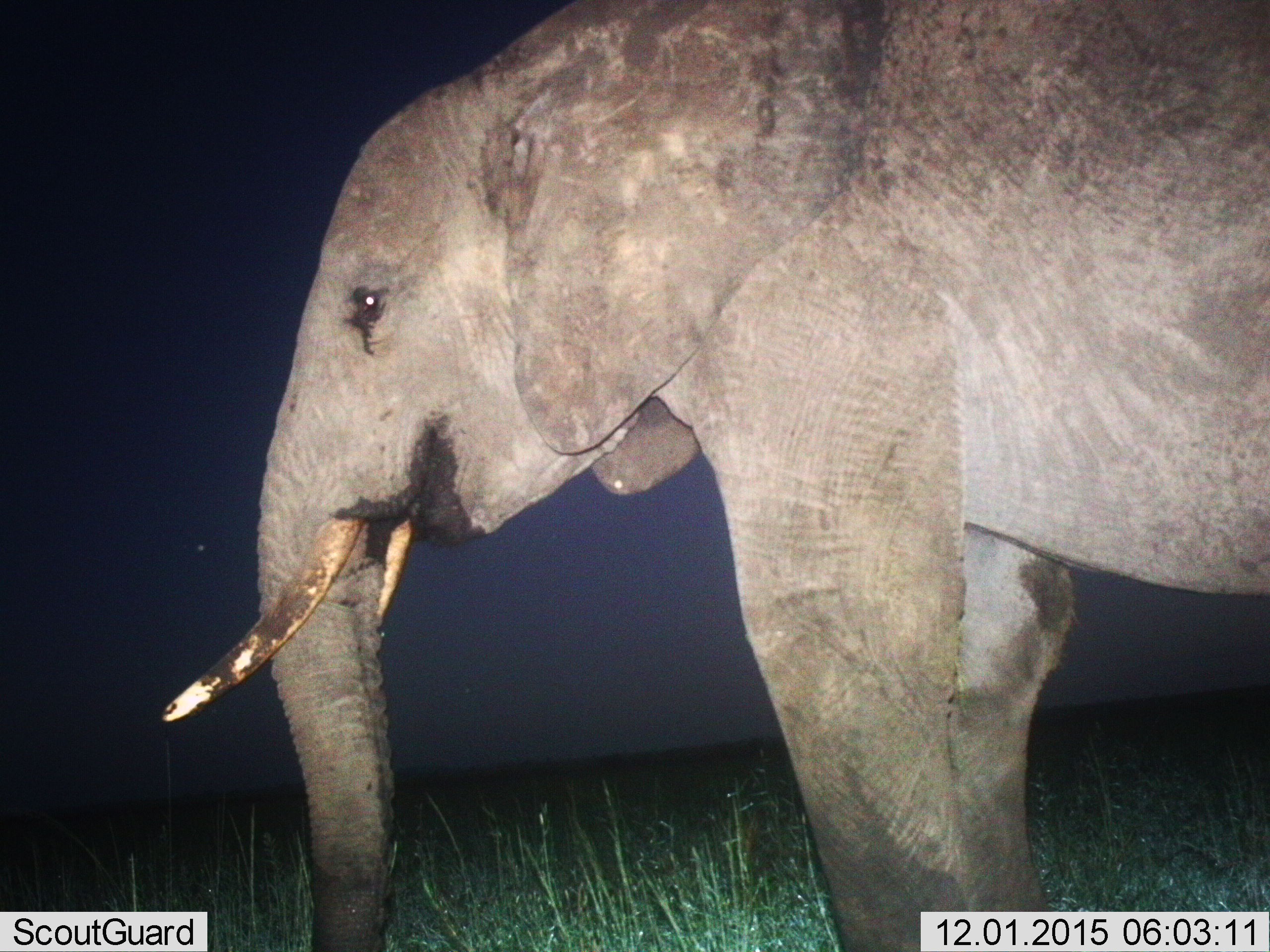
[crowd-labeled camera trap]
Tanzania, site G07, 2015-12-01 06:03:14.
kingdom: Animalia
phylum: Chordata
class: Mammalia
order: Proboscidea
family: Elephantidae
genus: Loxodonta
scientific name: Loxodonta africana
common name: african bush elephant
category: elephant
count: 1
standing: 90%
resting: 0%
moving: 10%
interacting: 0%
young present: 0%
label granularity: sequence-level